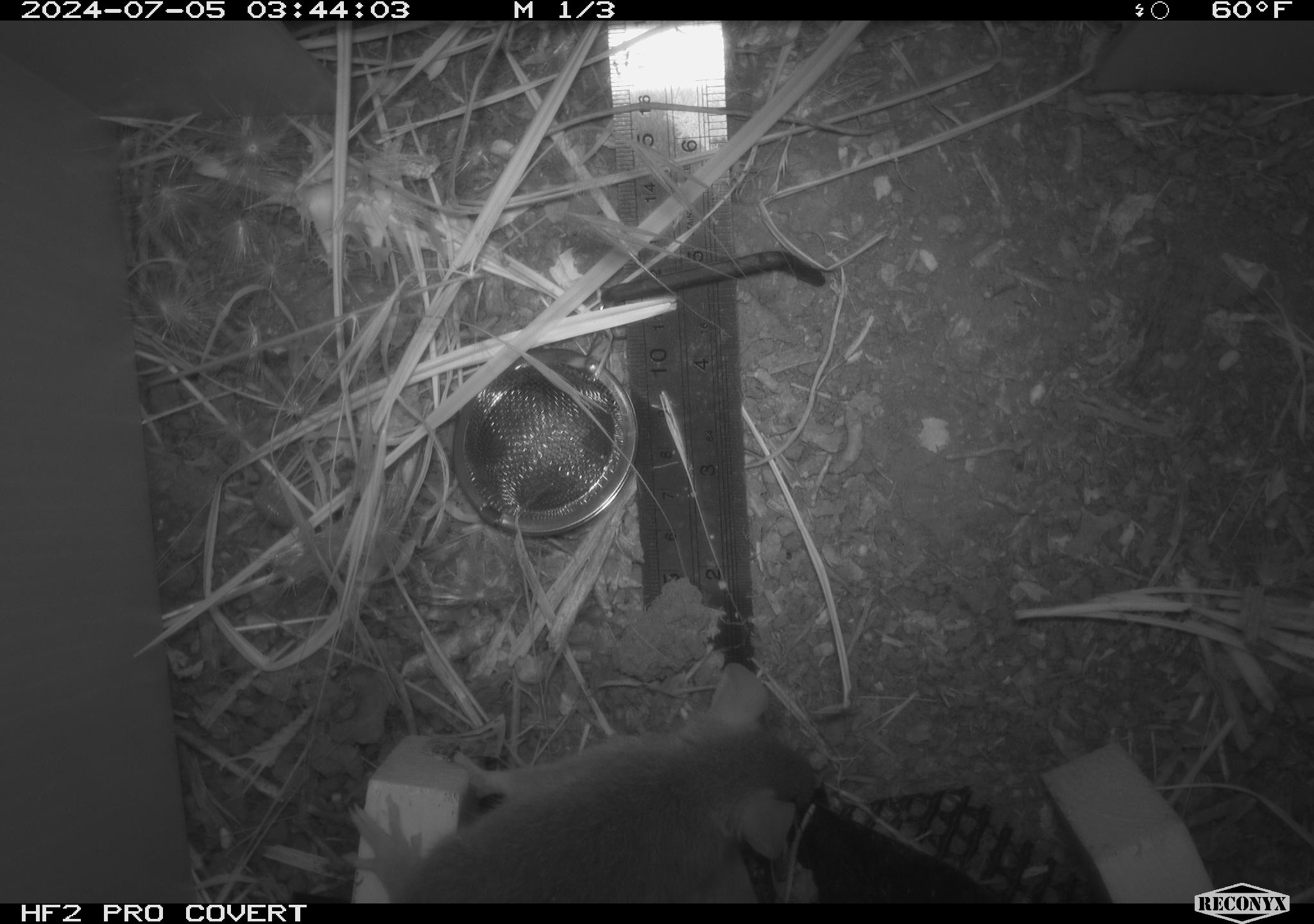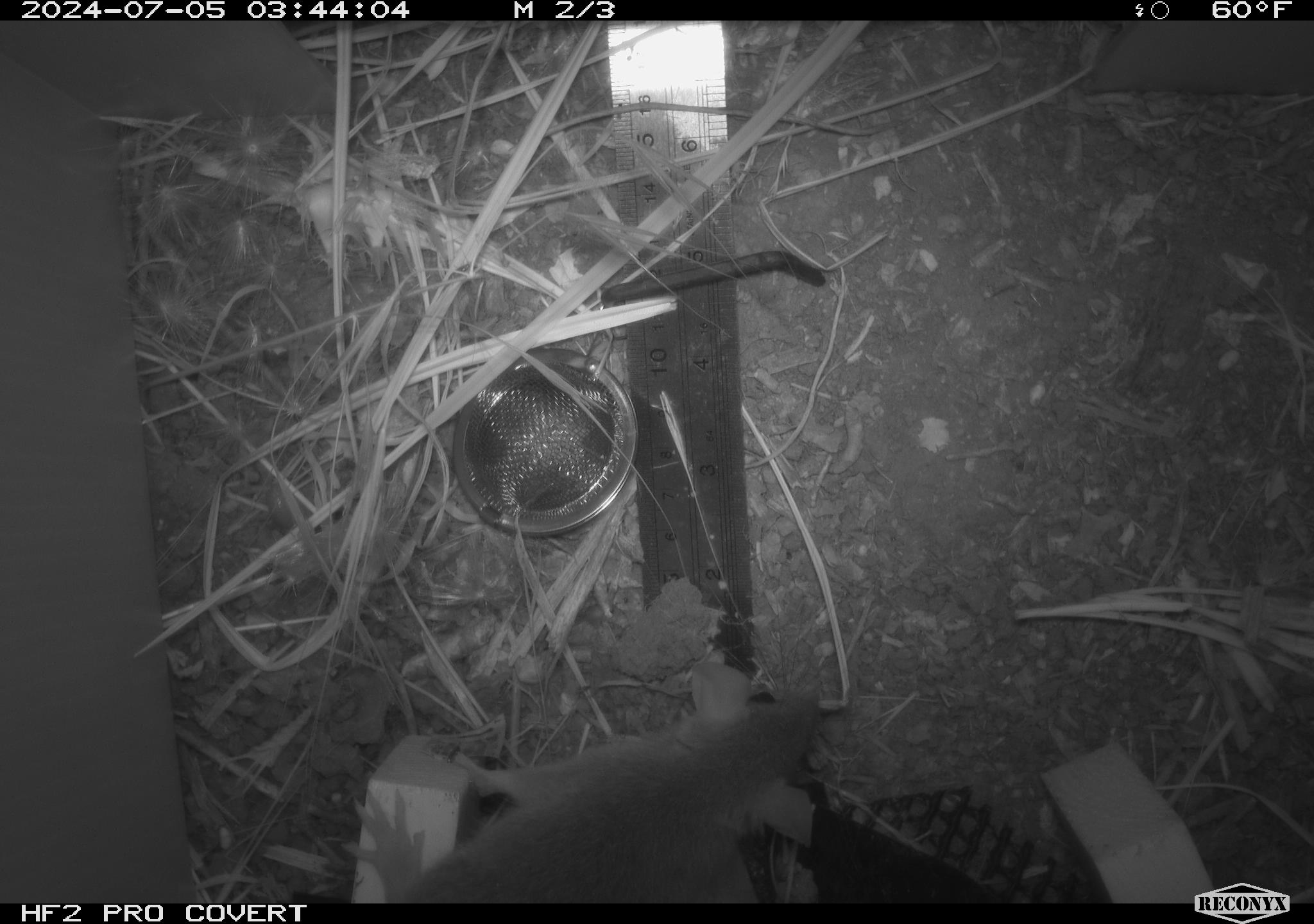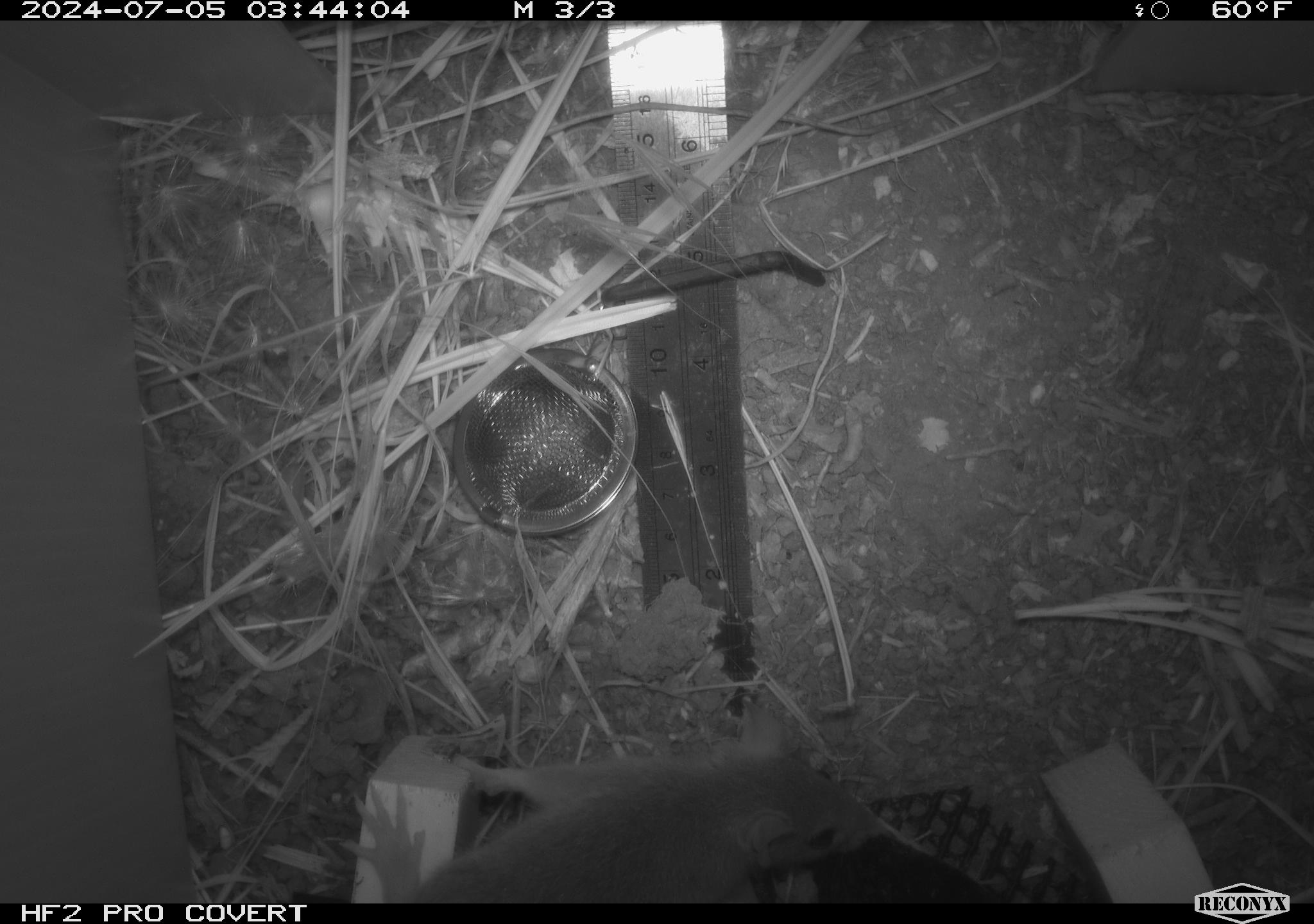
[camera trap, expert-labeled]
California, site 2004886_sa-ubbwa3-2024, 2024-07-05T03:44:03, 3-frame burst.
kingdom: Animalia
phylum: Chordata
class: Mammalia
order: Rodentia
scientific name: Rodentia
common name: mouse species